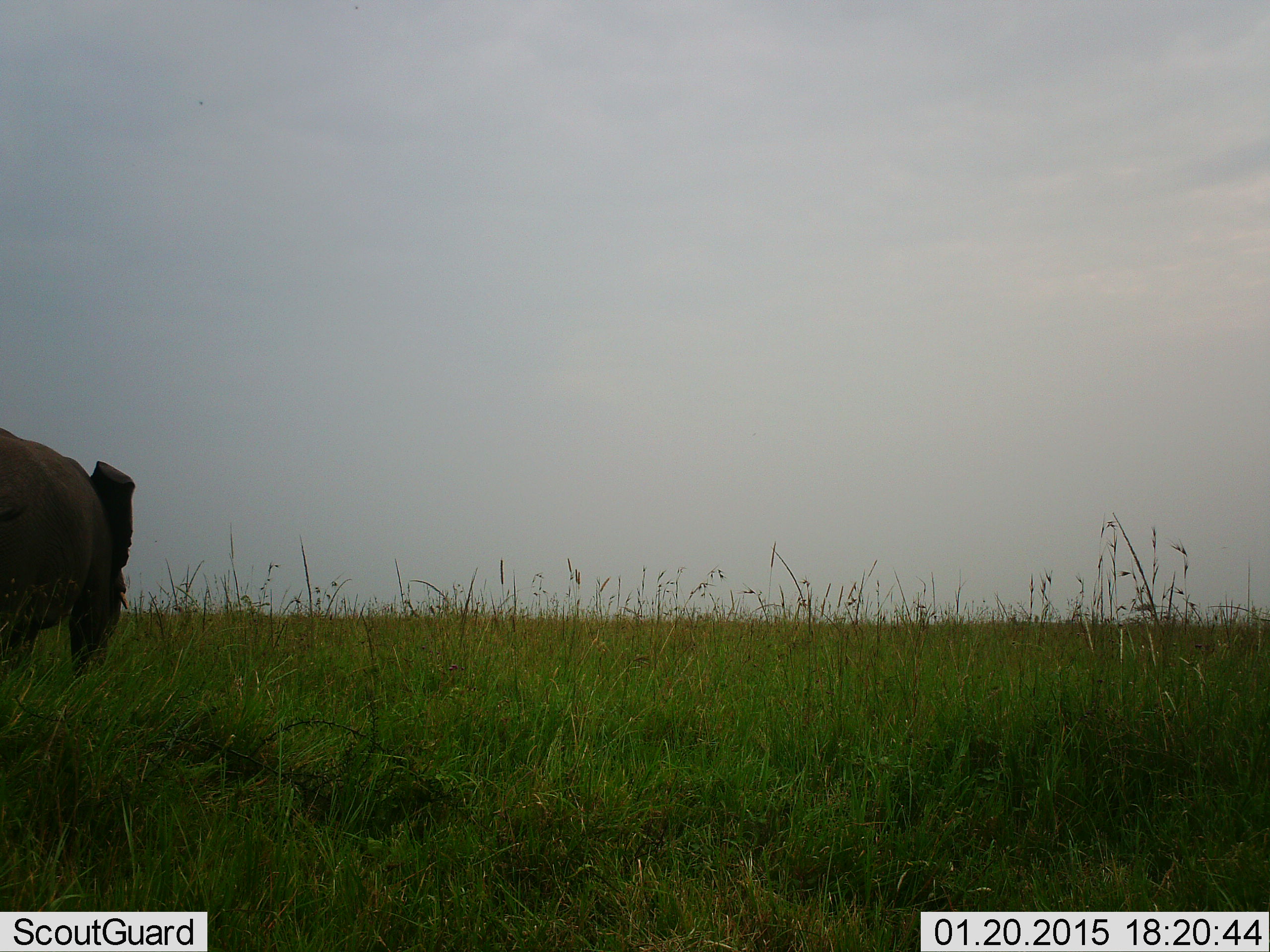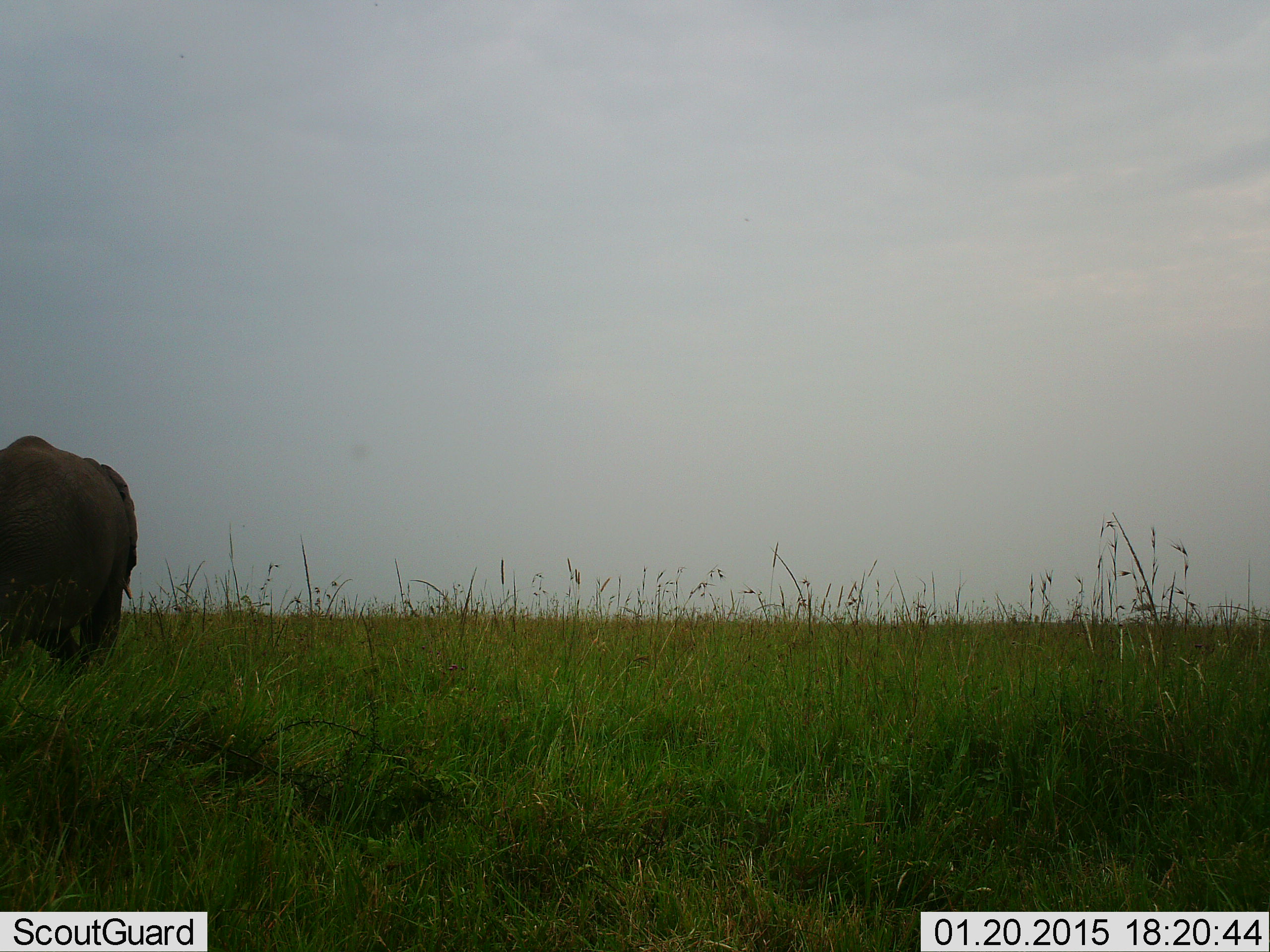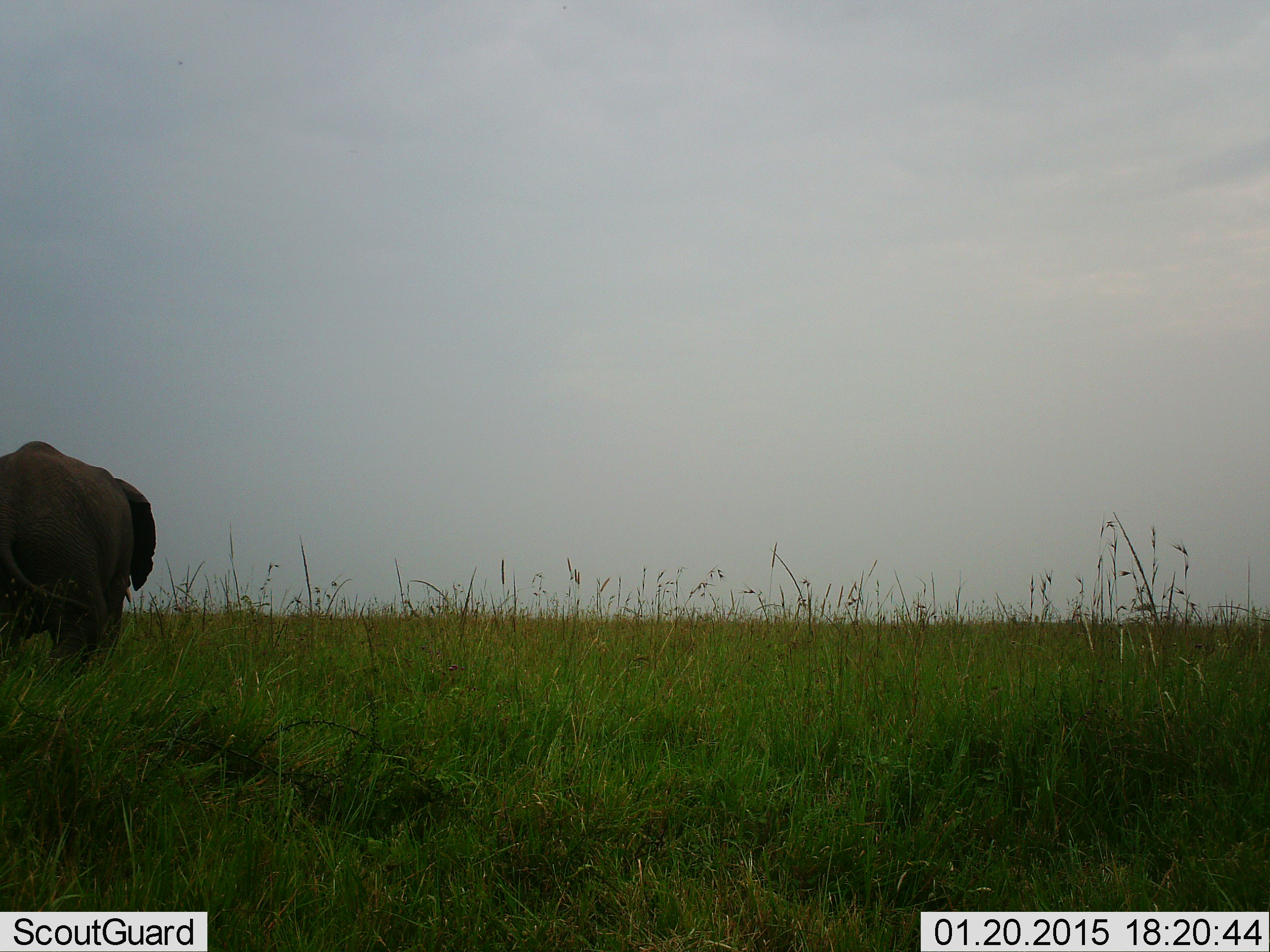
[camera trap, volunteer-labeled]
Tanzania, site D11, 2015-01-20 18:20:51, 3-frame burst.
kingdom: Animalia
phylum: Chordata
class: Mammalia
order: Proboscidea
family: Elephantidae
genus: Loxodonta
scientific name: Loxodonta africana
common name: african bush elephant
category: elephant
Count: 1.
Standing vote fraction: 10%.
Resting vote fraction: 0%.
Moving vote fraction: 80%.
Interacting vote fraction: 10%.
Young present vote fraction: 0%.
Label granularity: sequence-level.